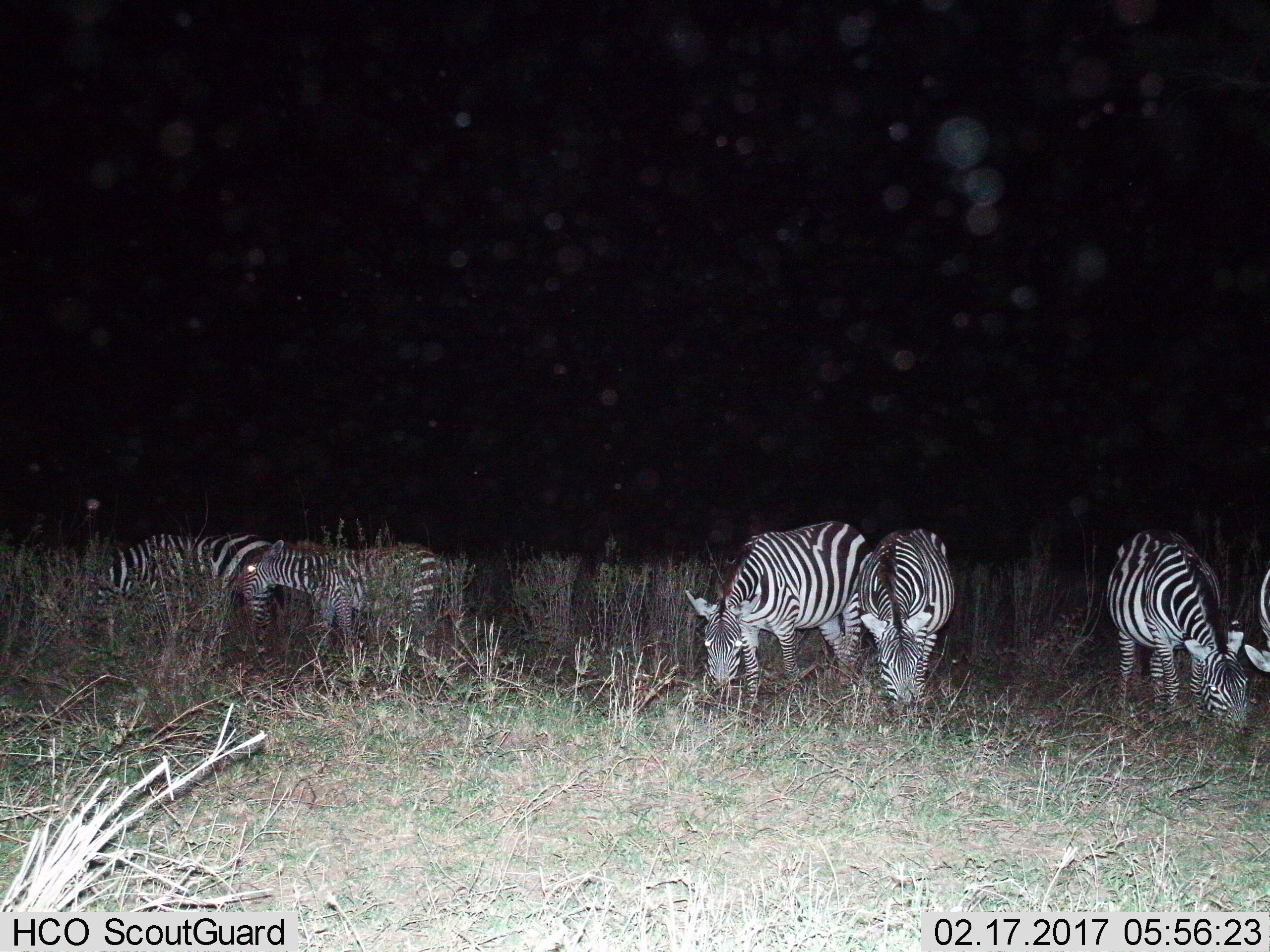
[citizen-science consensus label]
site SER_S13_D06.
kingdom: Animalia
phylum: Chordata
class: Mammalia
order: Perissodactyla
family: Equidae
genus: Equus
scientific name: Equus quagga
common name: plains zebra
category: zebraplains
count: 6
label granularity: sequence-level